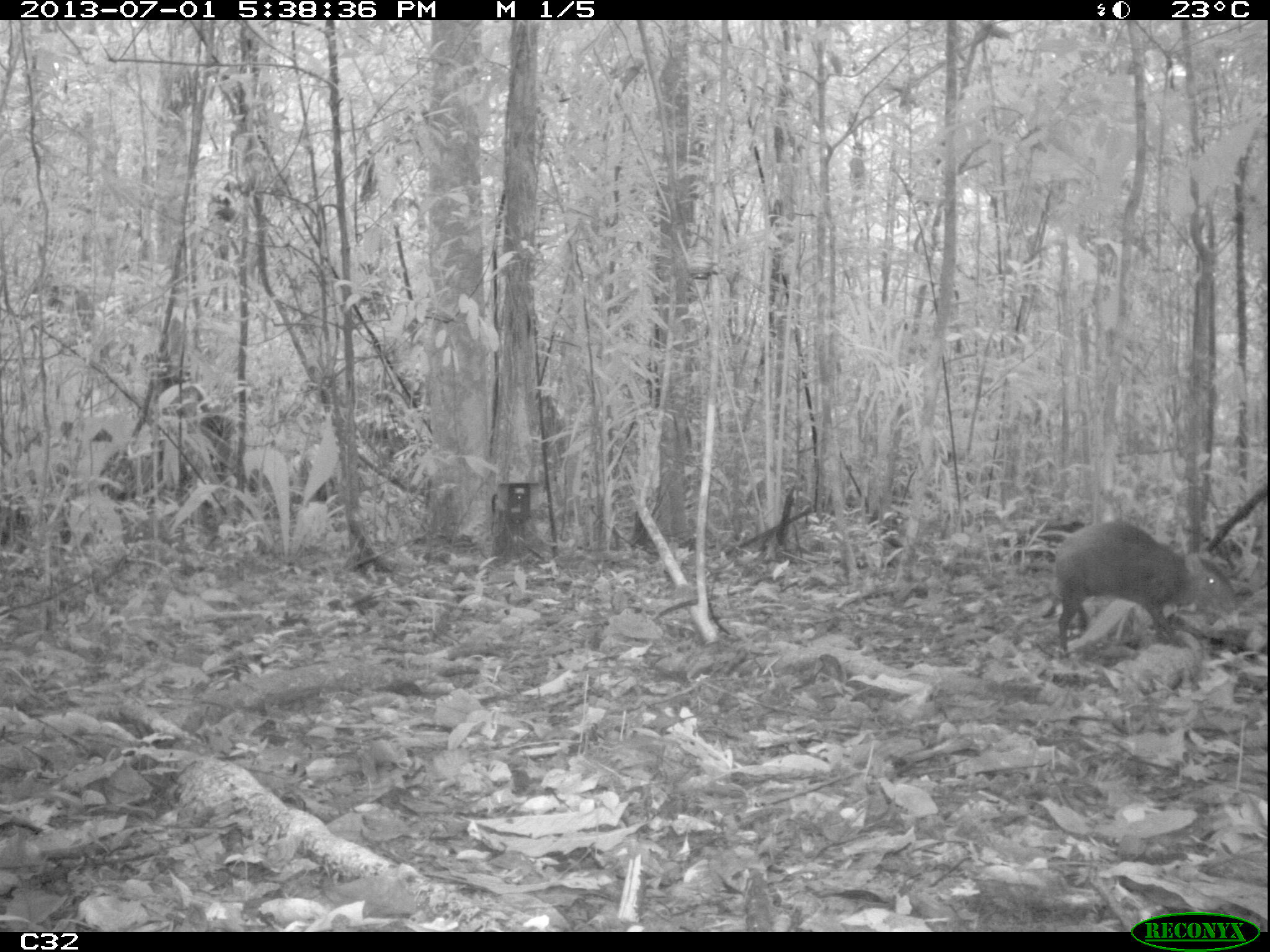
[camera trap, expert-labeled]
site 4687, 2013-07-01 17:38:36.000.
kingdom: Animalia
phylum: Chordata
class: Mammalia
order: Rodentia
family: Dasyproctidae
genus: Dasyprocta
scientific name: Dasyprocta leporina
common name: red-rumped agouti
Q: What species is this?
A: Dasyprocta leporina (red-rumped agouti).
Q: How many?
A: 1.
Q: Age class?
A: Adult.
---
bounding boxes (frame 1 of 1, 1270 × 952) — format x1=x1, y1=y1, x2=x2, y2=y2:
dasyprocta leporina: x1=1042, y1=519, x2=1241, y2=655